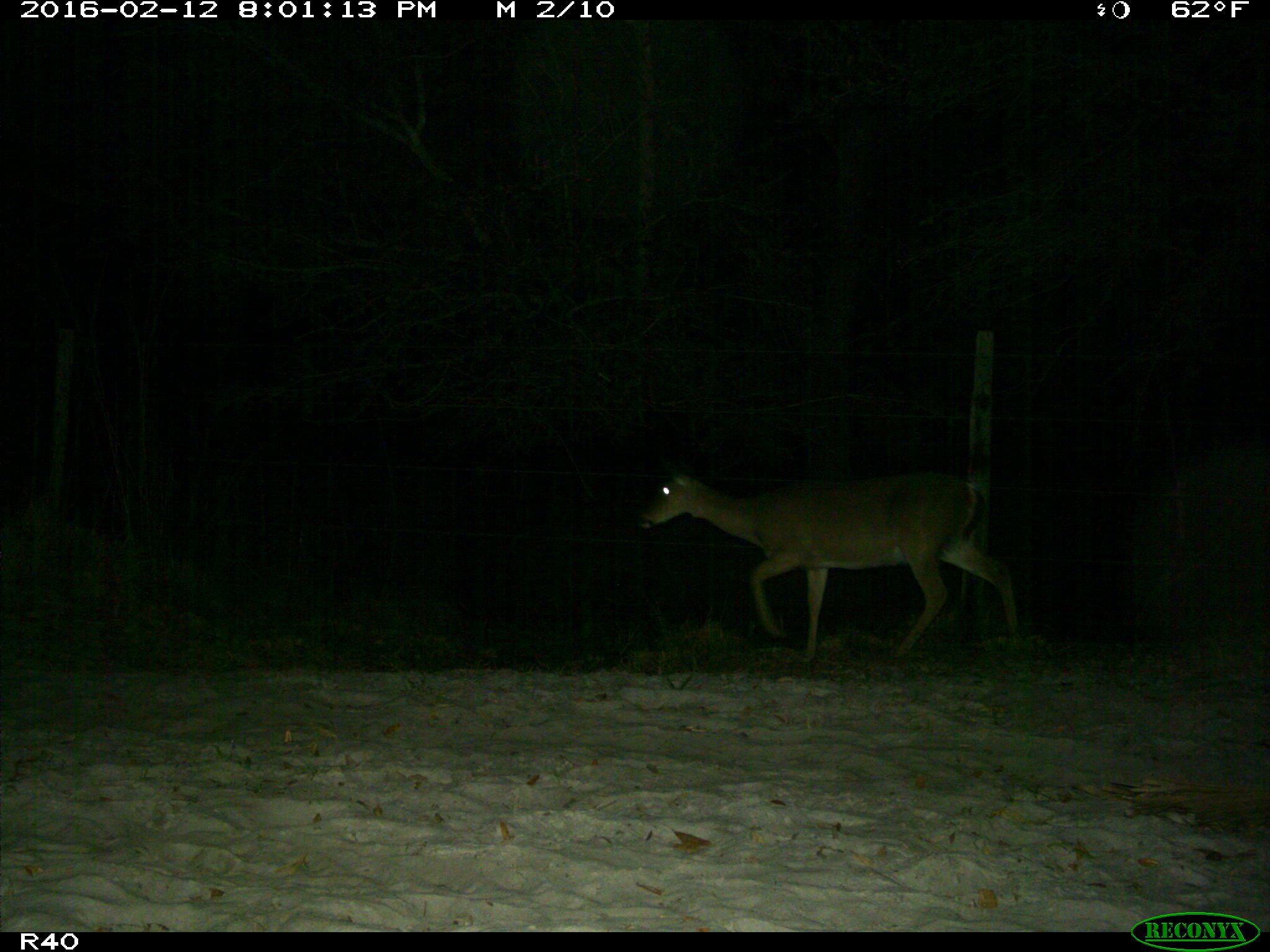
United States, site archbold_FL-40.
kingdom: Animalia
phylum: Chordata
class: Mammalia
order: Artiodactyla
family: Cervidae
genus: Odocoileus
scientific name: Odocoileus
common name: deer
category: unidentified deer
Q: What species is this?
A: Unidentified deer (deer) (Odocoileus).